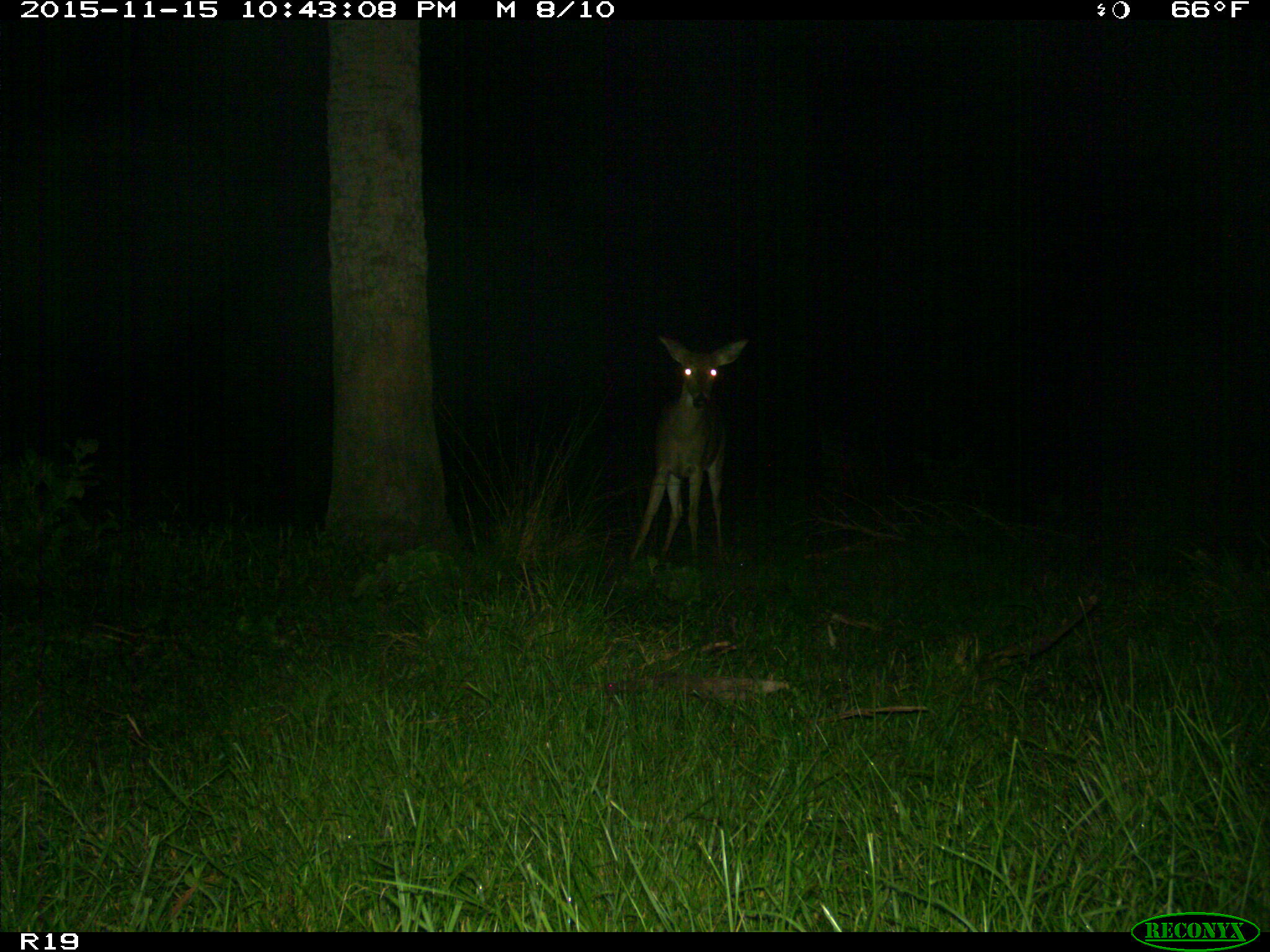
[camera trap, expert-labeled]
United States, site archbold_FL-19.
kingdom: Animalia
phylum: Chordata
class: Mammalia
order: Artiodactyla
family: Cervidae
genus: Odocoileus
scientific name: Odocoileus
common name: deer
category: unidentified deer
Unidentified deer (deer) (Odocoileus).